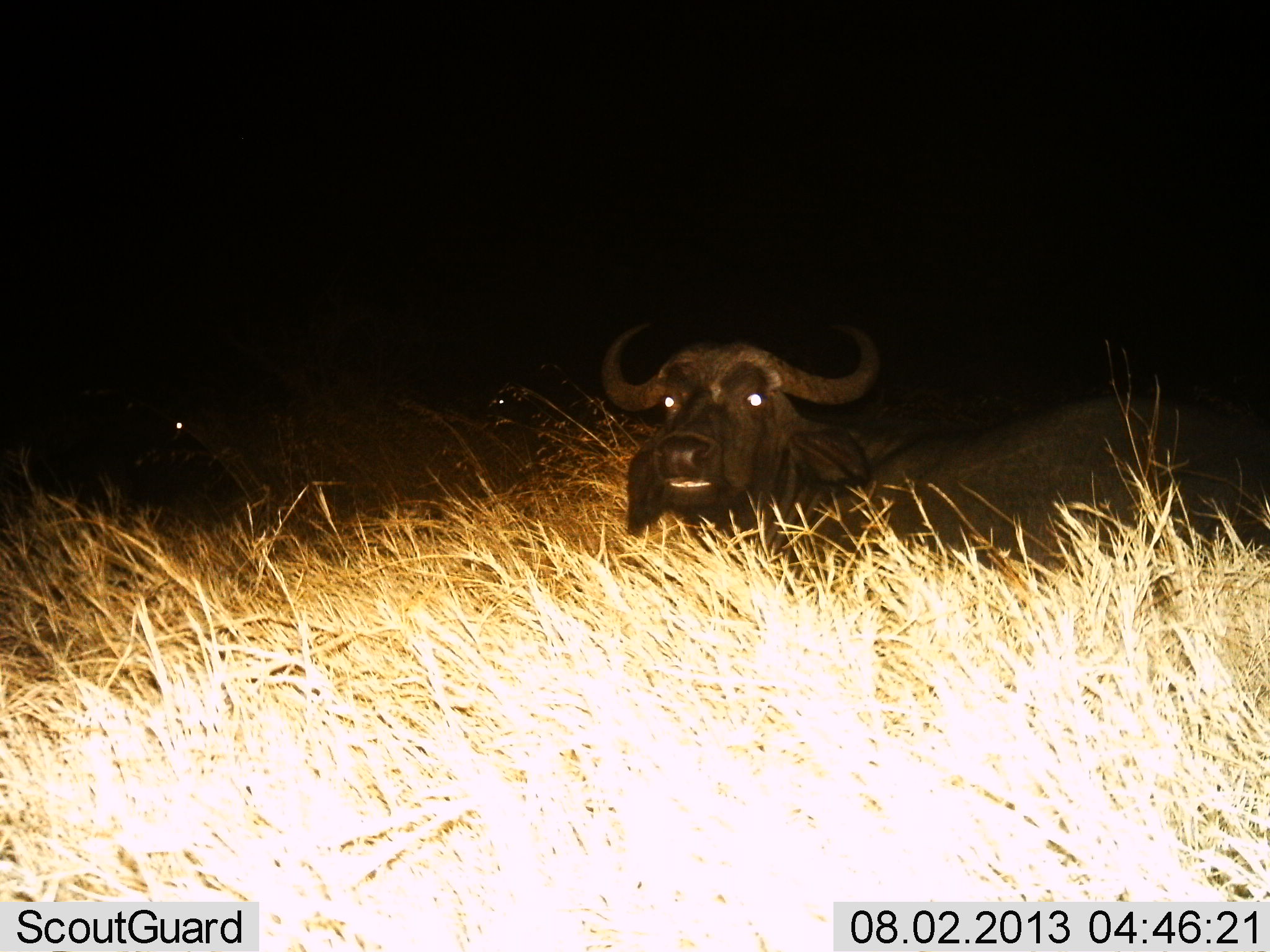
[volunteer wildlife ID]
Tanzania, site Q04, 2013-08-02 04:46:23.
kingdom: Animalia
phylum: Chordata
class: Mammalia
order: Artiodactyla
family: Bovidae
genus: Syncerus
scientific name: Syncerus caffer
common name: cape buffalo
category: buffalo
Buffalo (cape buffalo) (Syncerus caffer), count 3. Behavior (volunteer vote fractions): standing 12%, resting 92%, moving 0%, interacting 0%. Young present (vote fraction): 0%. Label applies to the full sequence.